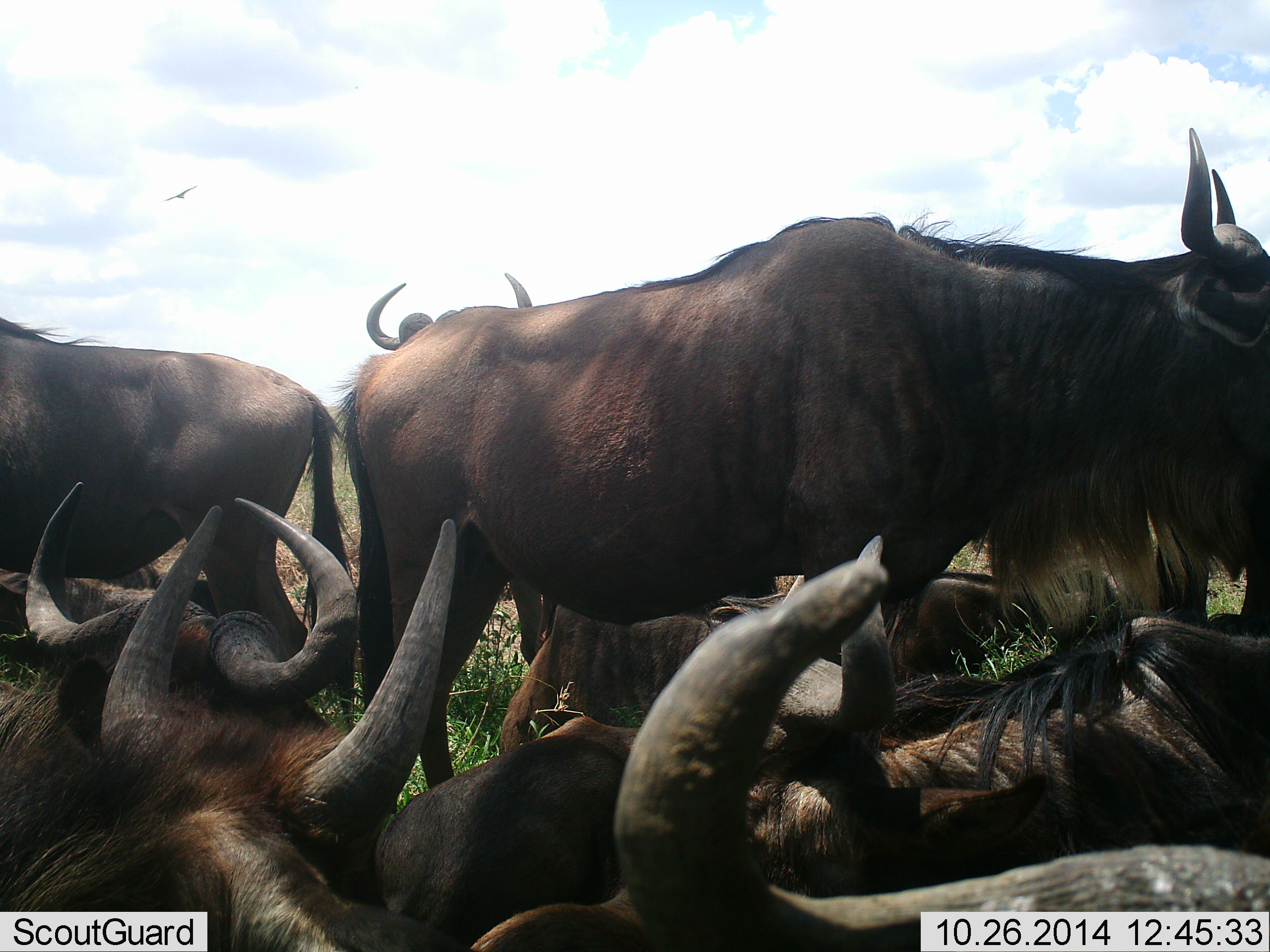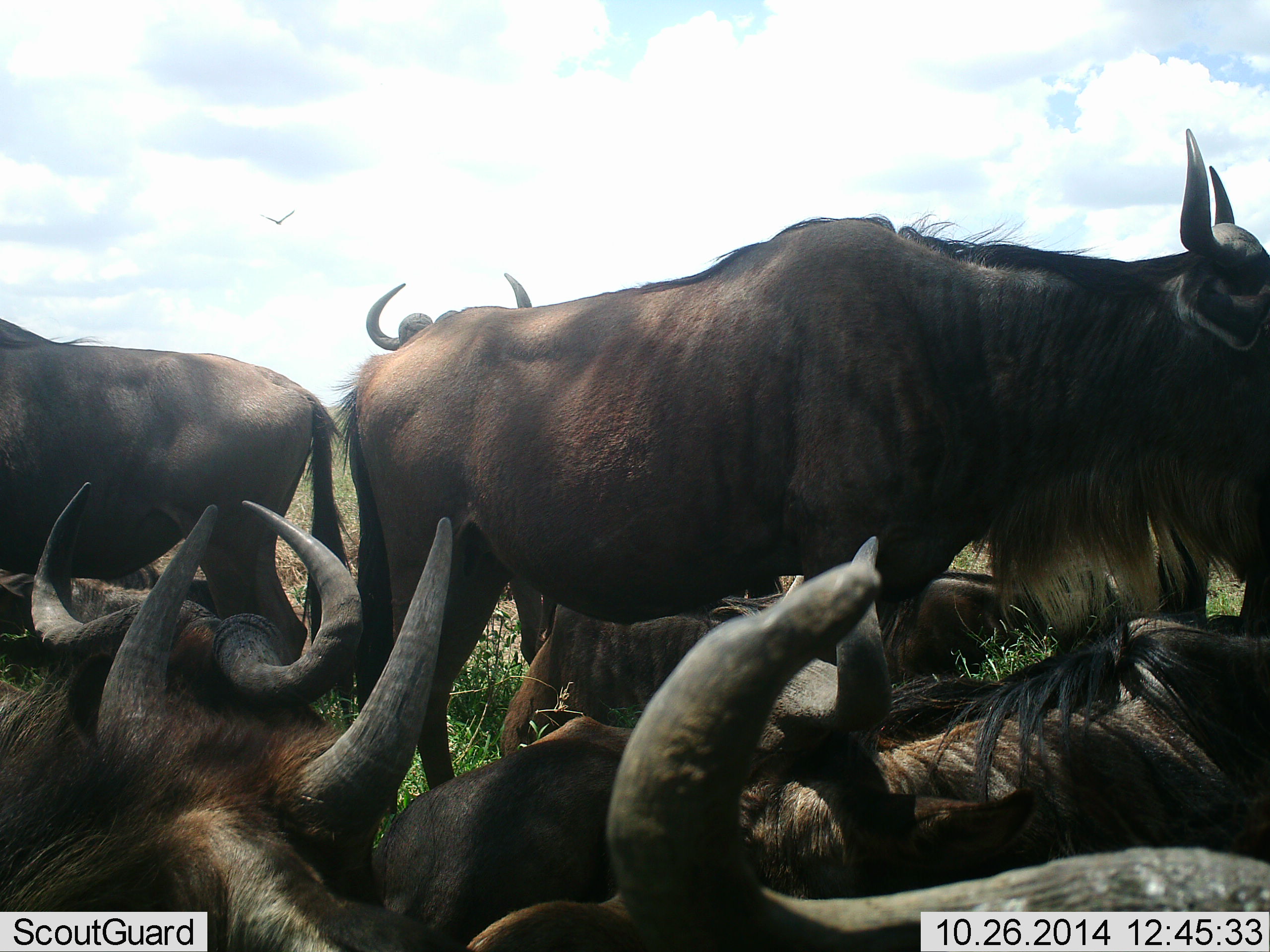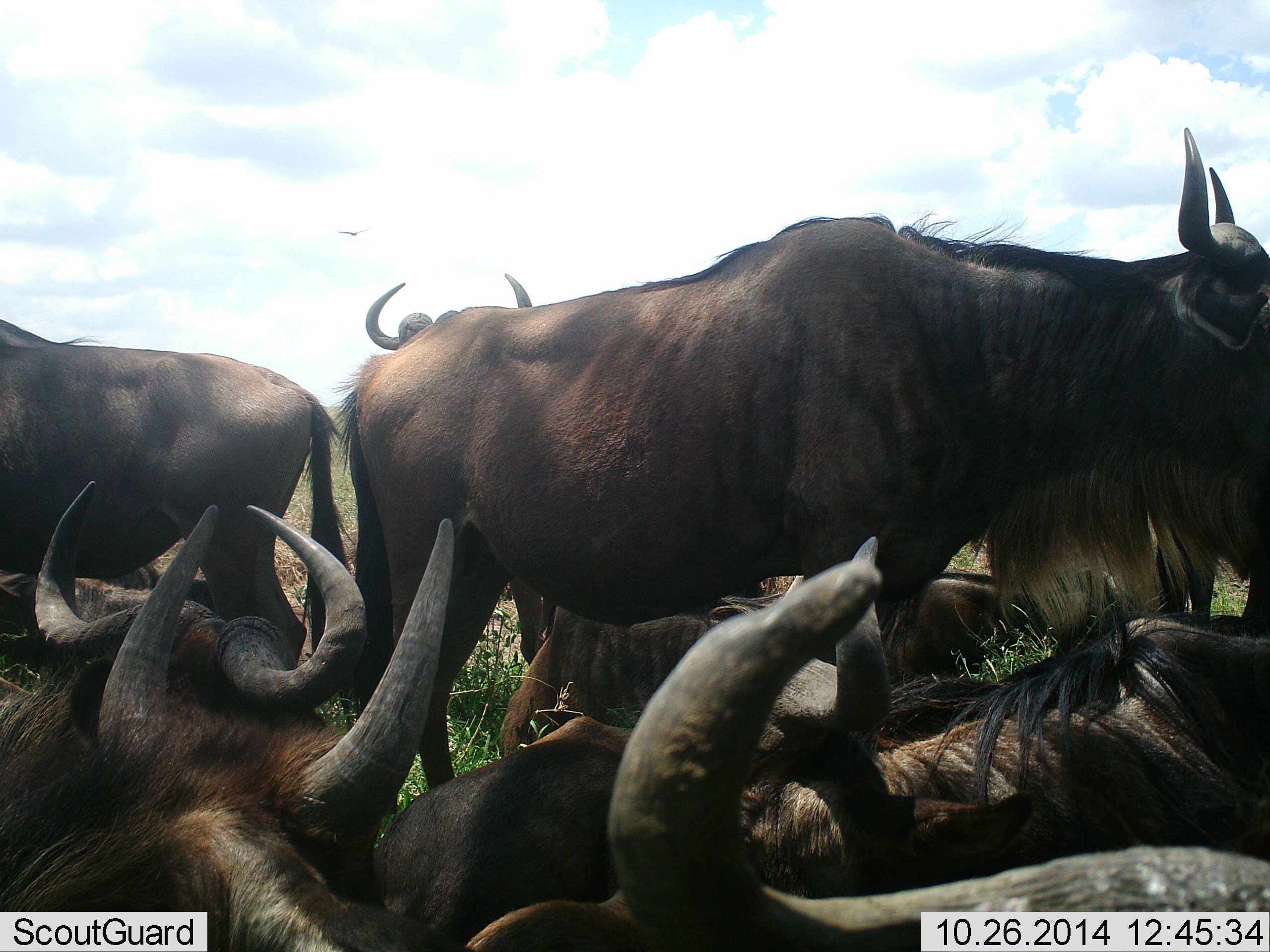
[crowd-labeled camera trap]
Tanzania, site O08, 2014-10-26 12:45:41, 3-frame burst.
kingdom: Animalia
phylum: Chordata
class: Mammalia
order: Artiodactyla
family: Bovidae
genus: Connochaetes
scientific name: Connochaetes taurinus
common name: blue wildebeest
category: wildebeest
Wildebeest (blue wildebeest) (Connochaetes taurinus), count 9. Behavior (volunteer vote fractions): standing 76%, resting 94%, moving 6%, interacting 18%. Young present (vote fraction): 12%. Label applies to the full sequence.